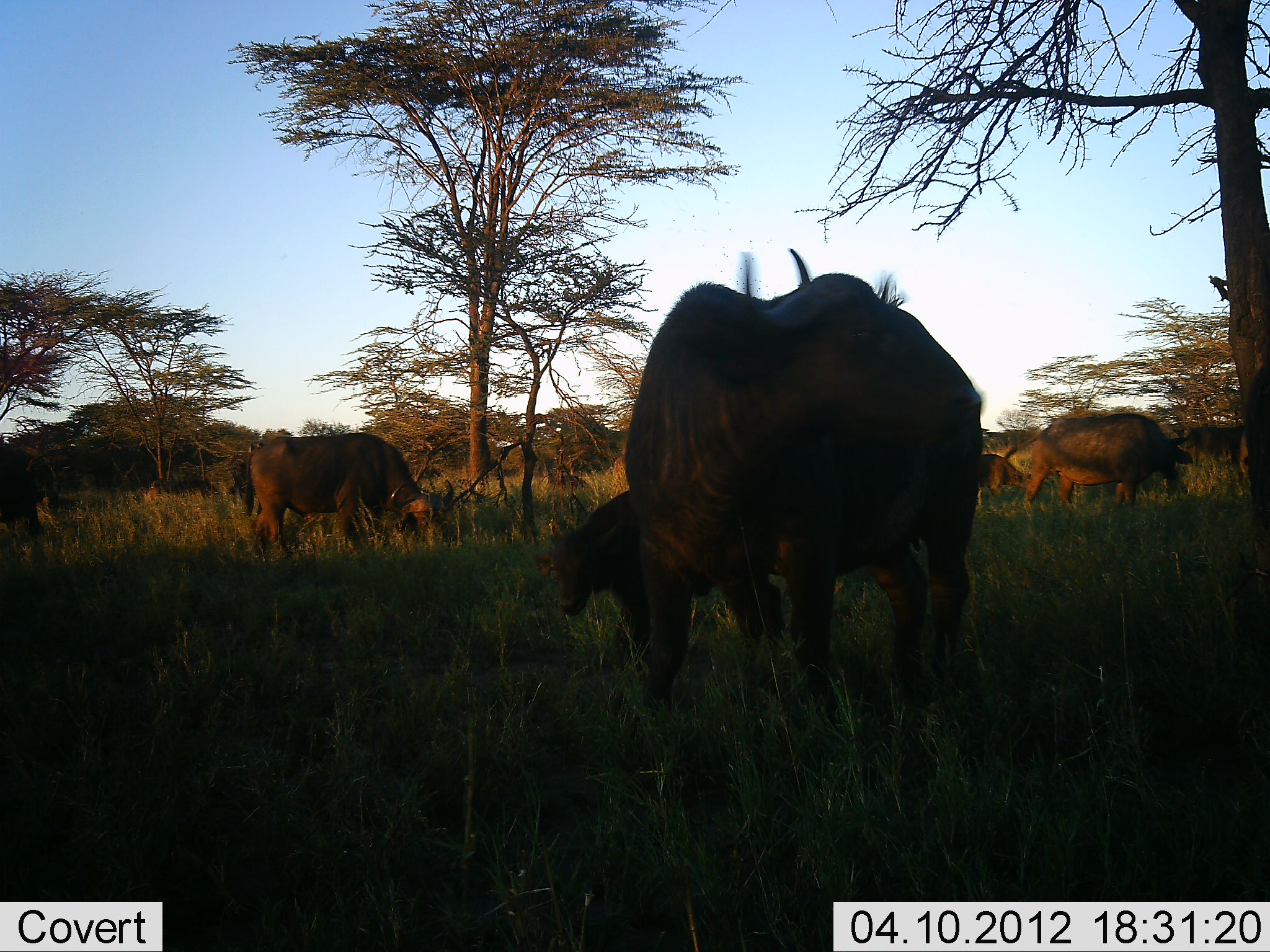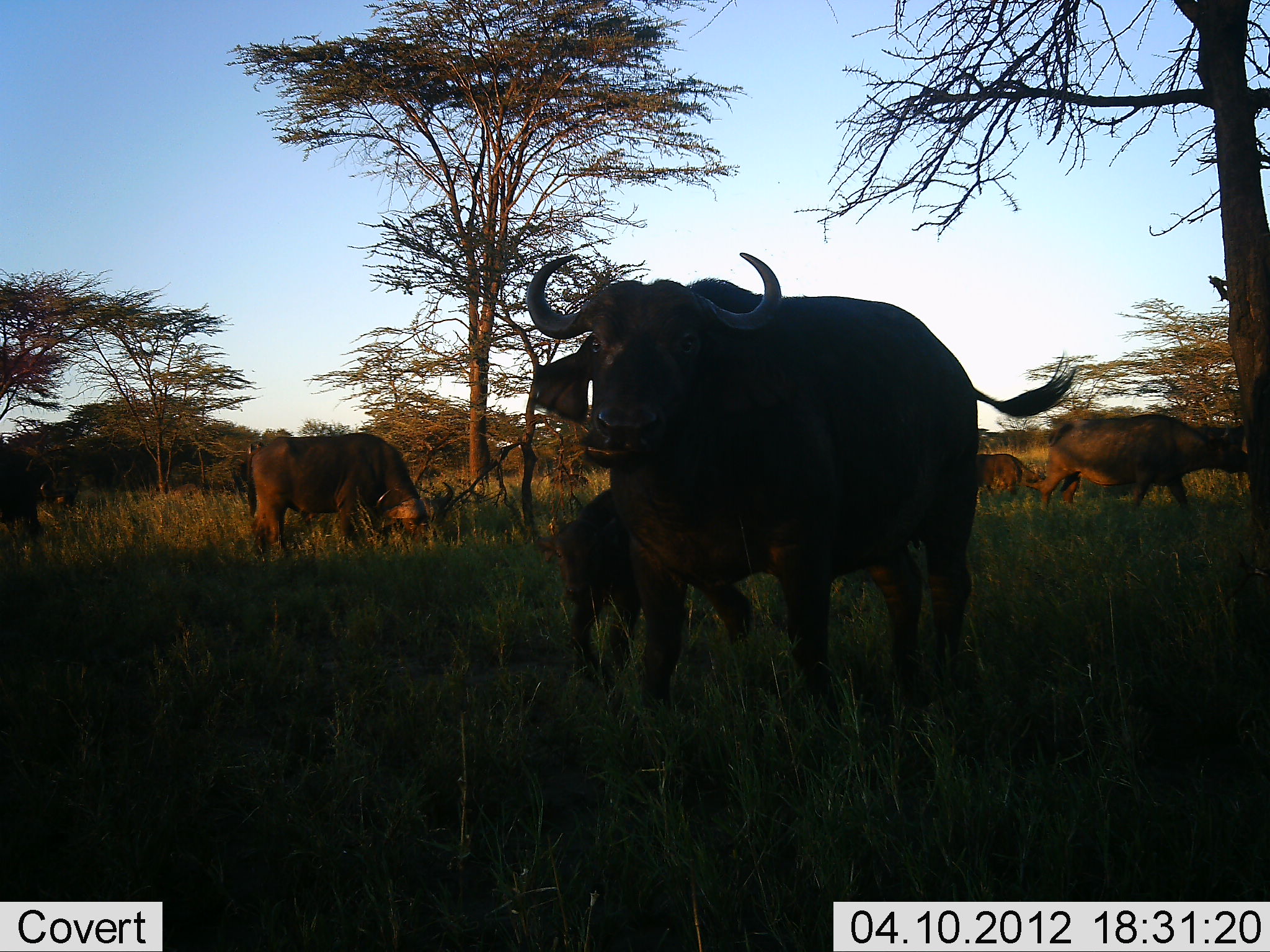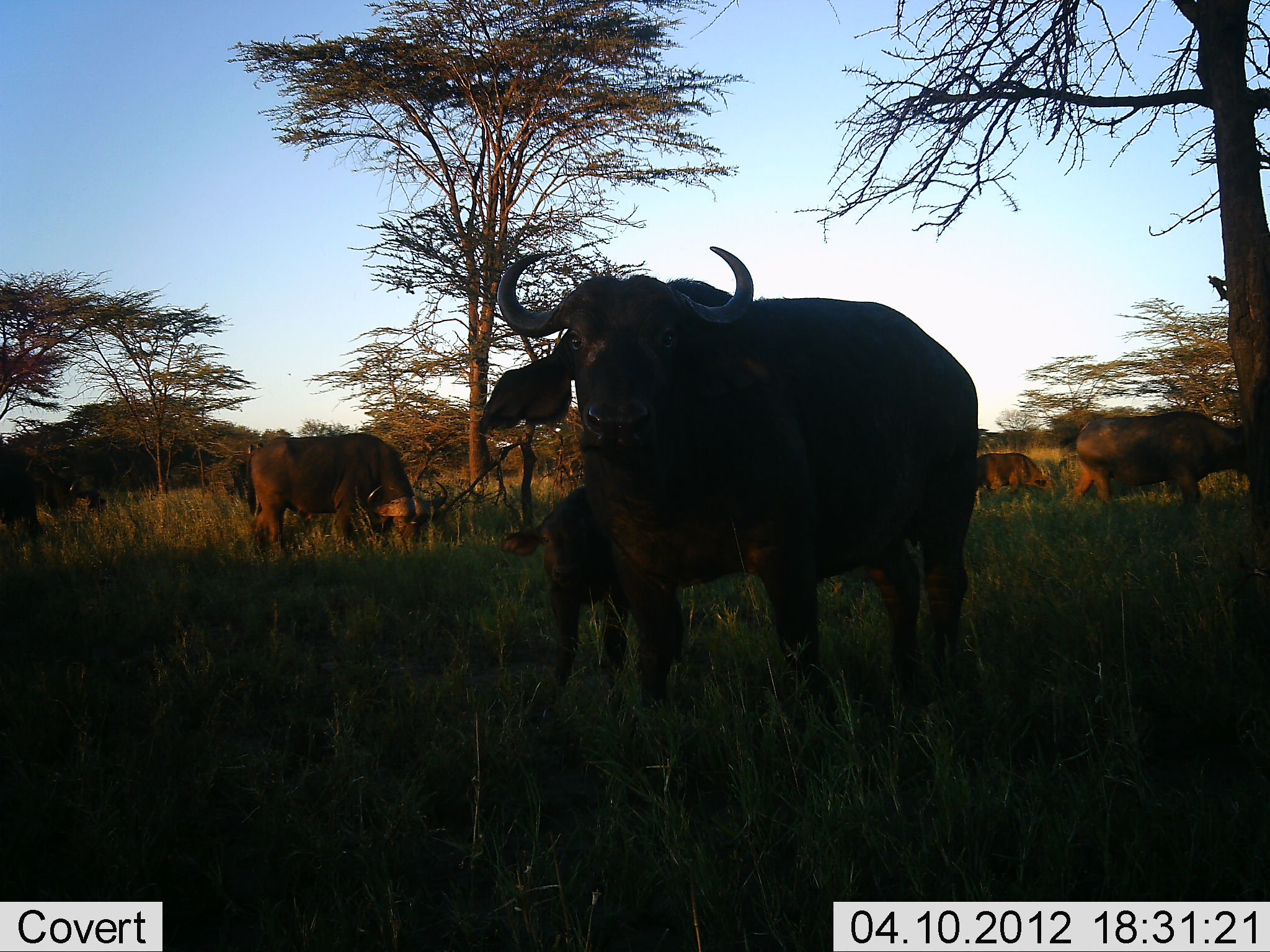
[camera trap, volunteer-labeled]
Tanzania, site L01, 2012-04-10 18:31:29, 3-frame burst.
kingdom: Animalia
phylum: Chordata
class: Mammalia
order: Artiodactyla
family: Bovidae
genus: Syncerus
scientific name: Syncerus caffer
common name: cape buffalo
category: buffalo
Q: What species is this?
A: Buffalo (cape buffalo) (Syncerus caffer).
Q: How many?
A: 8.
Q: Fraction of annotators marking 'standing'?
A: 69%.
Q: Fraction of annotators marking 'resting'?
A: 0%.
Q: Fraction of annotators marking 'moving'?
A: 54%.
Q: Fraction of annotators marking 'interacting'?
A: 0%.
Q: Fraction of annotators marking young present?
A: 92%.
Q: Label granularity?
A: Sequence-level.